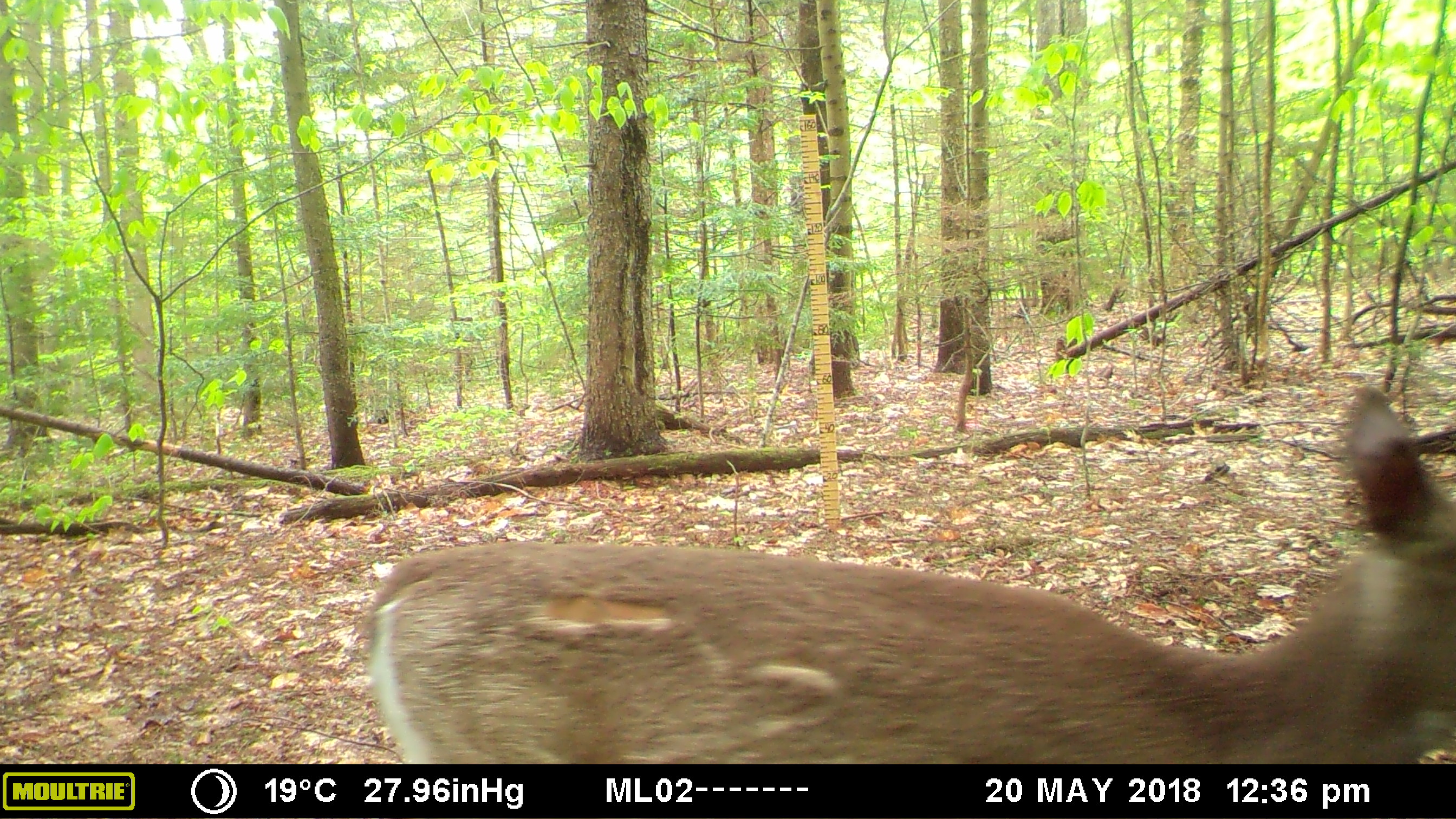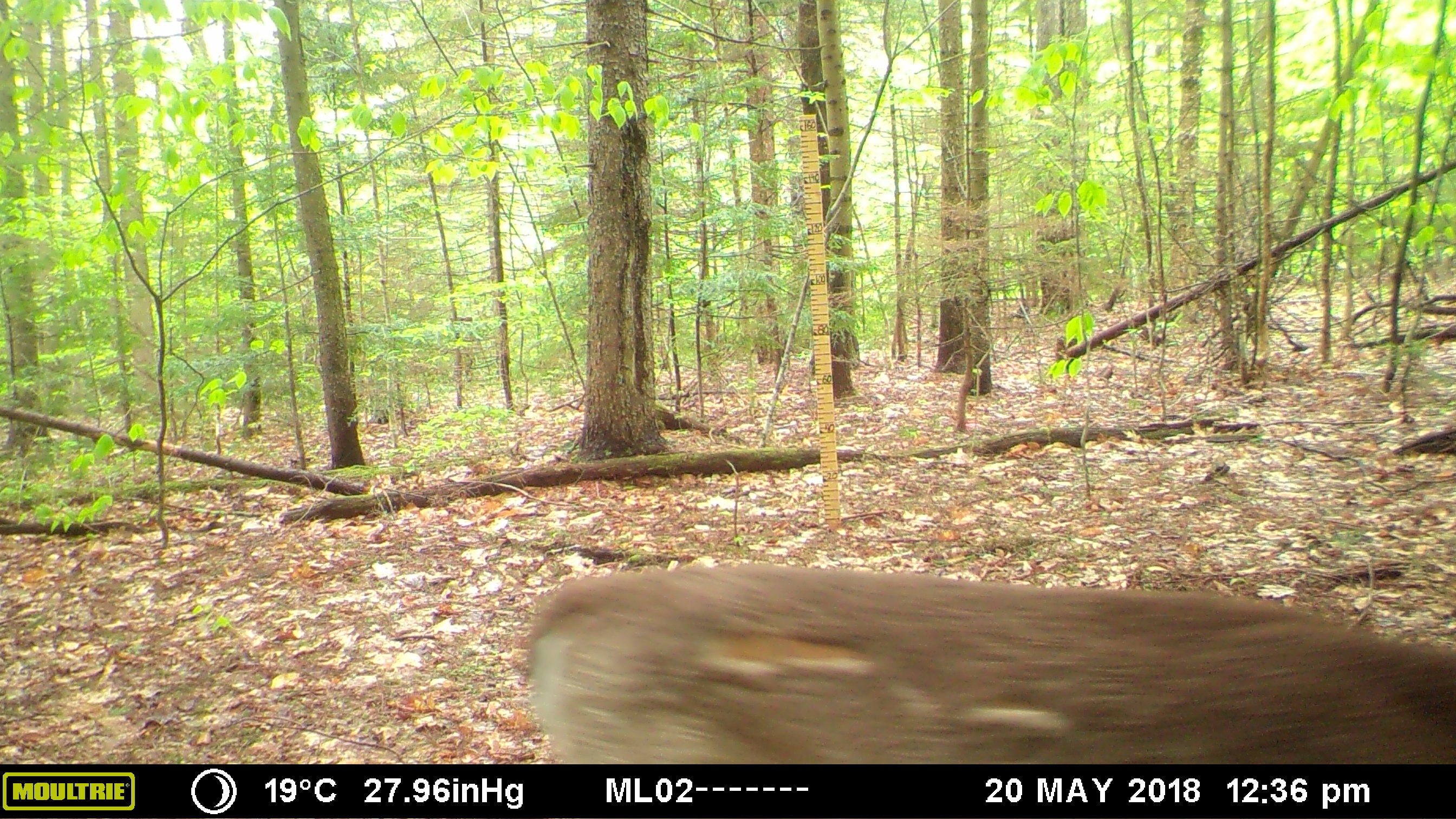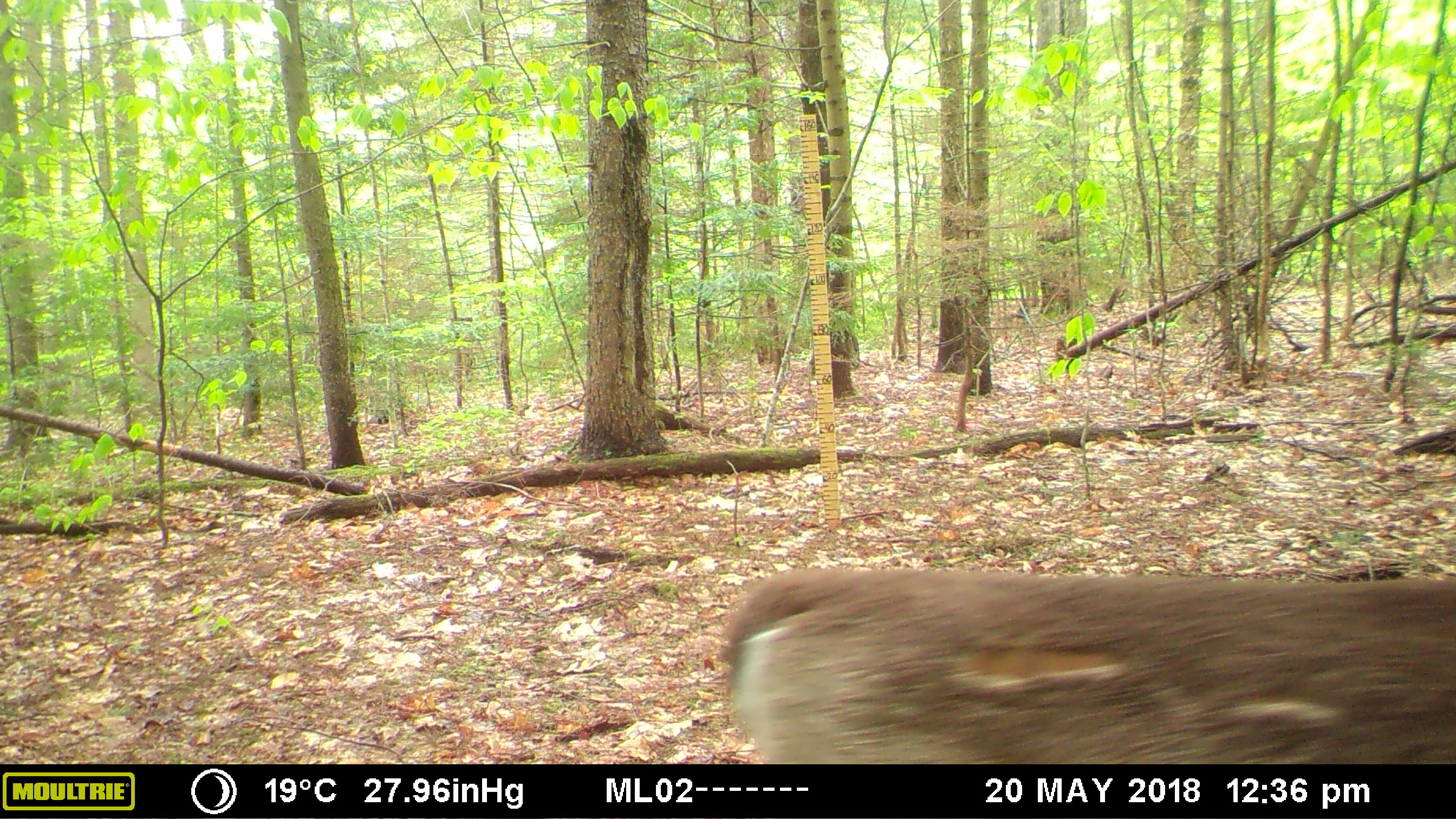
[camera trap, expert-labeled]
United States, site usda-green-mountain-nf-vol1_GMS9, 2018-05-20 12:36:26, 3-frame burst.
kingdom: Animalia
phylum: Chordata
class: Mammalia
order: Artiodactyla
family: Cervidae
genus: Odocoileus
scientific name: Odocoileus virginianus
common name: white-tailed deer